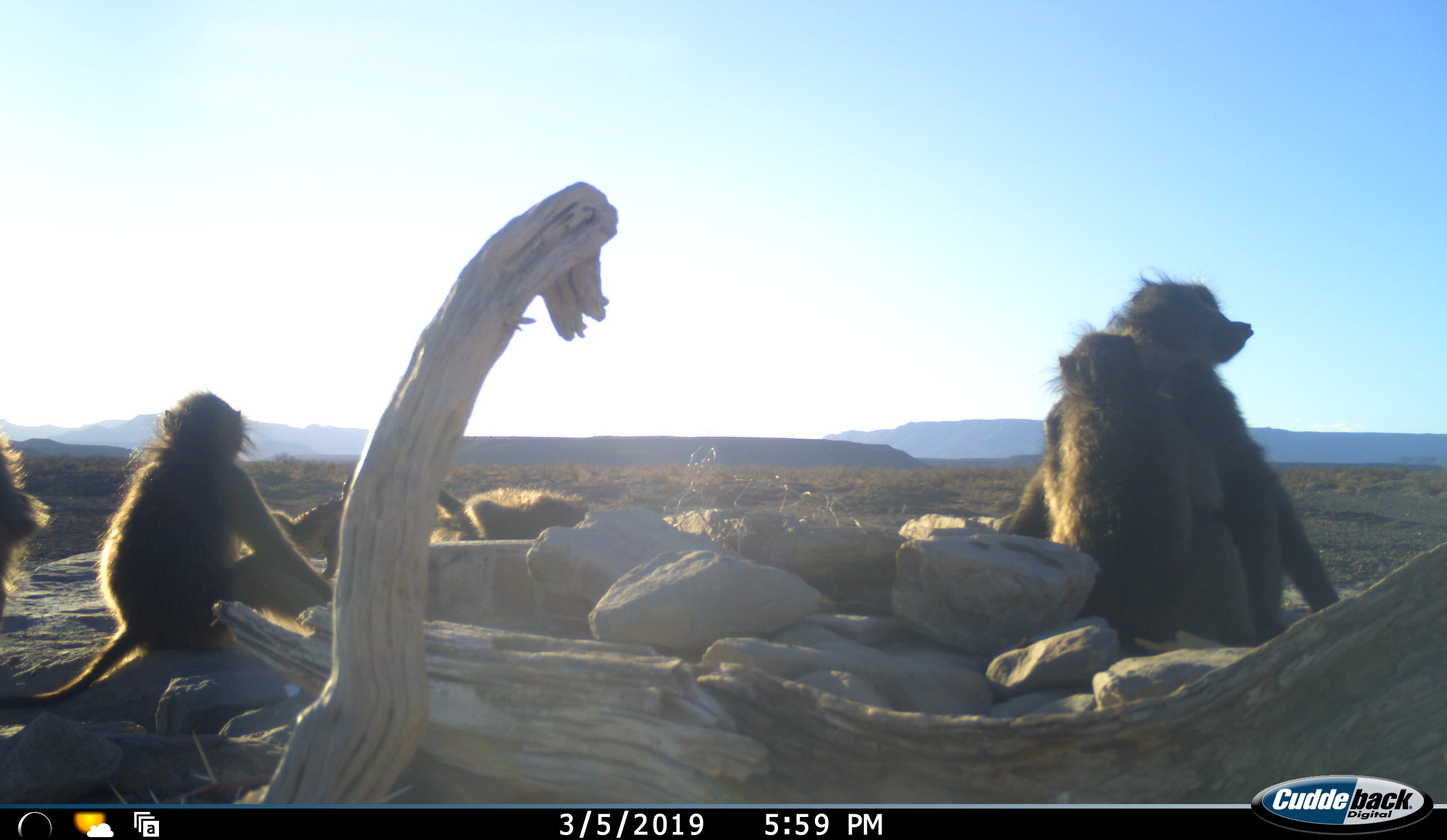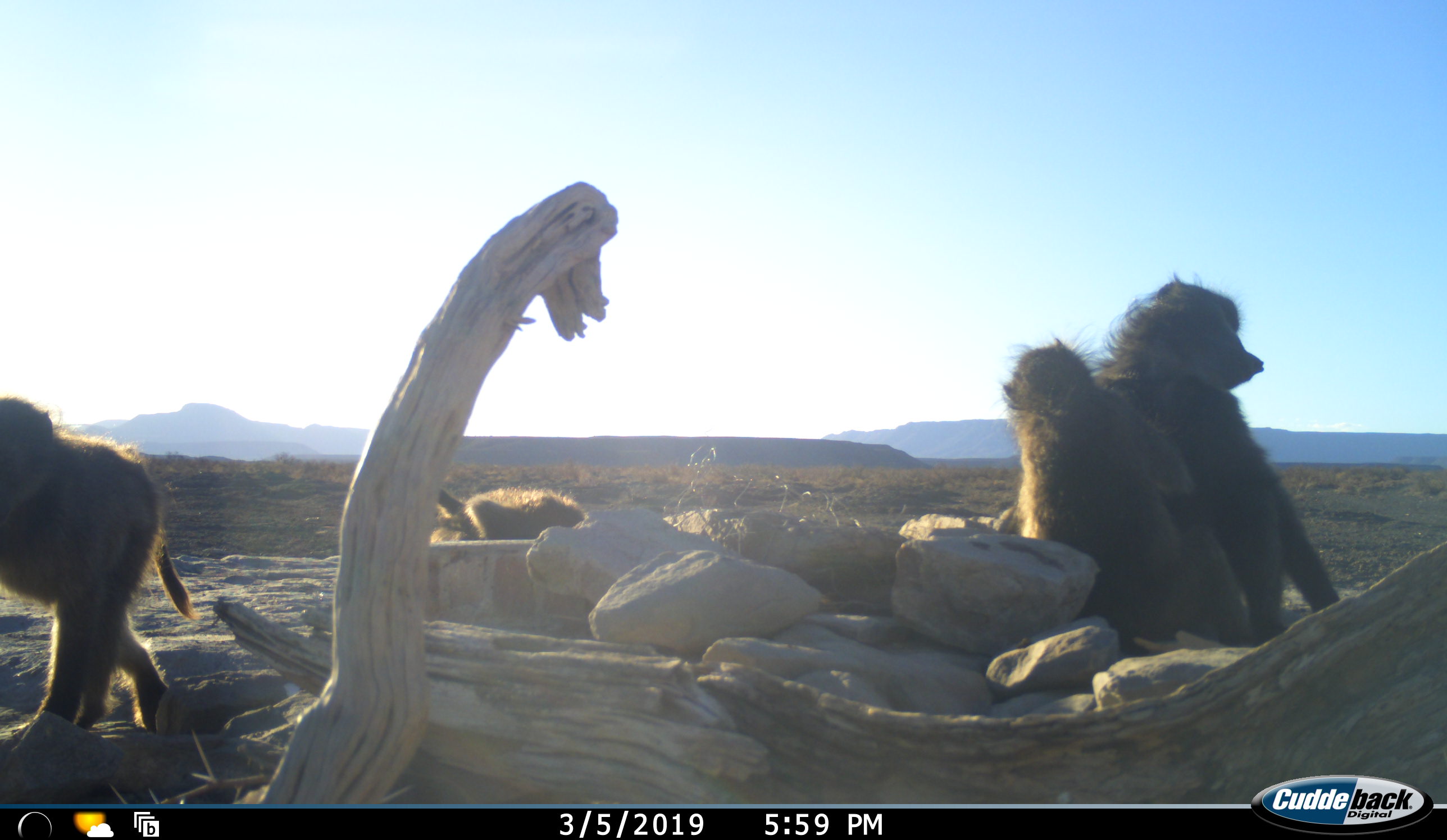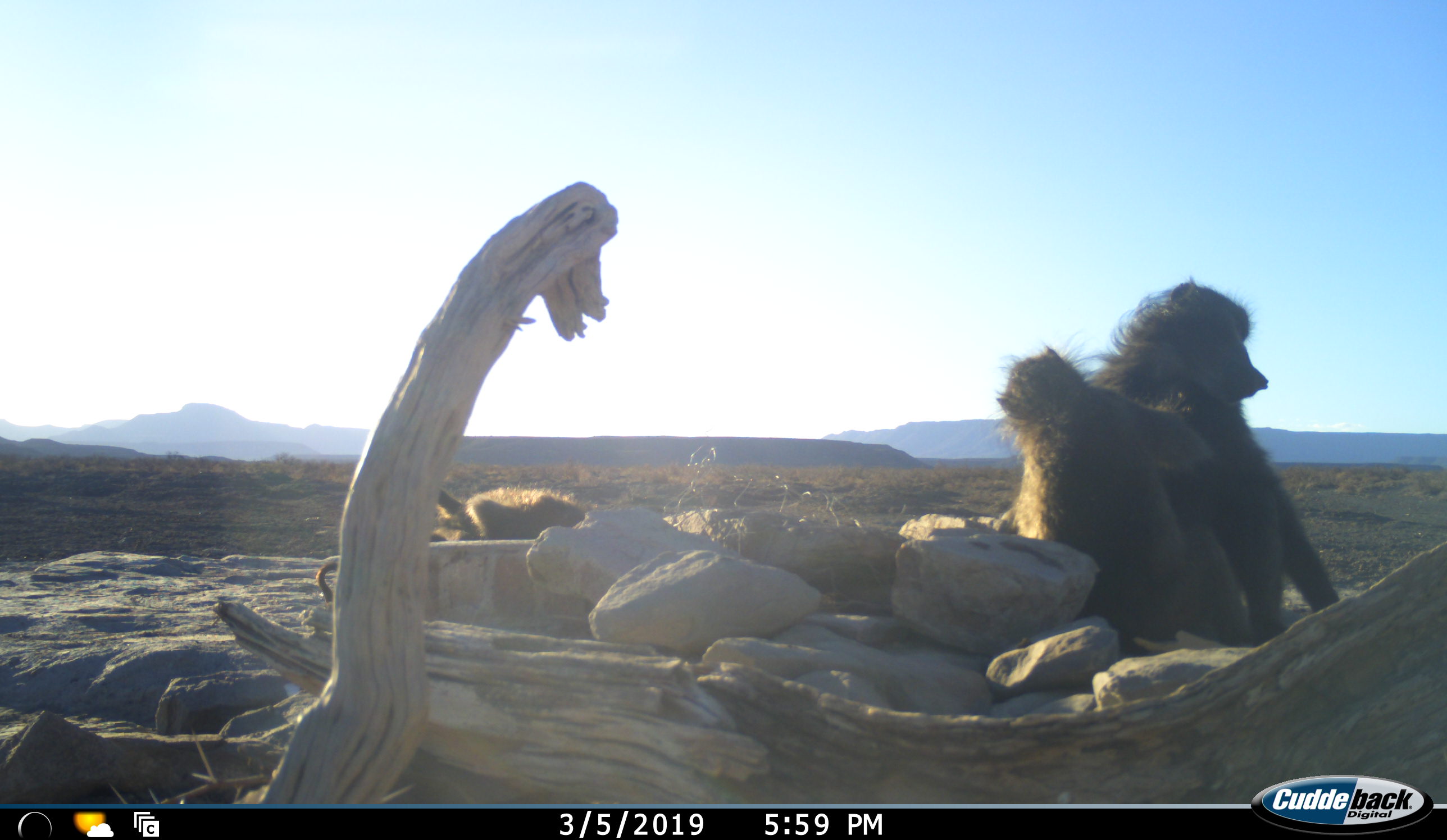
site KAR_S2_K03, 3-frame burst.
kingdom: Animalia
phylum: Chordata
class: Mammalia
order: Primates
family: Cercopithecidae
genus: Papio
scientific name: Papio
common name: baboon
Baboon (Papio), count 6. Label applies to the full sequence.